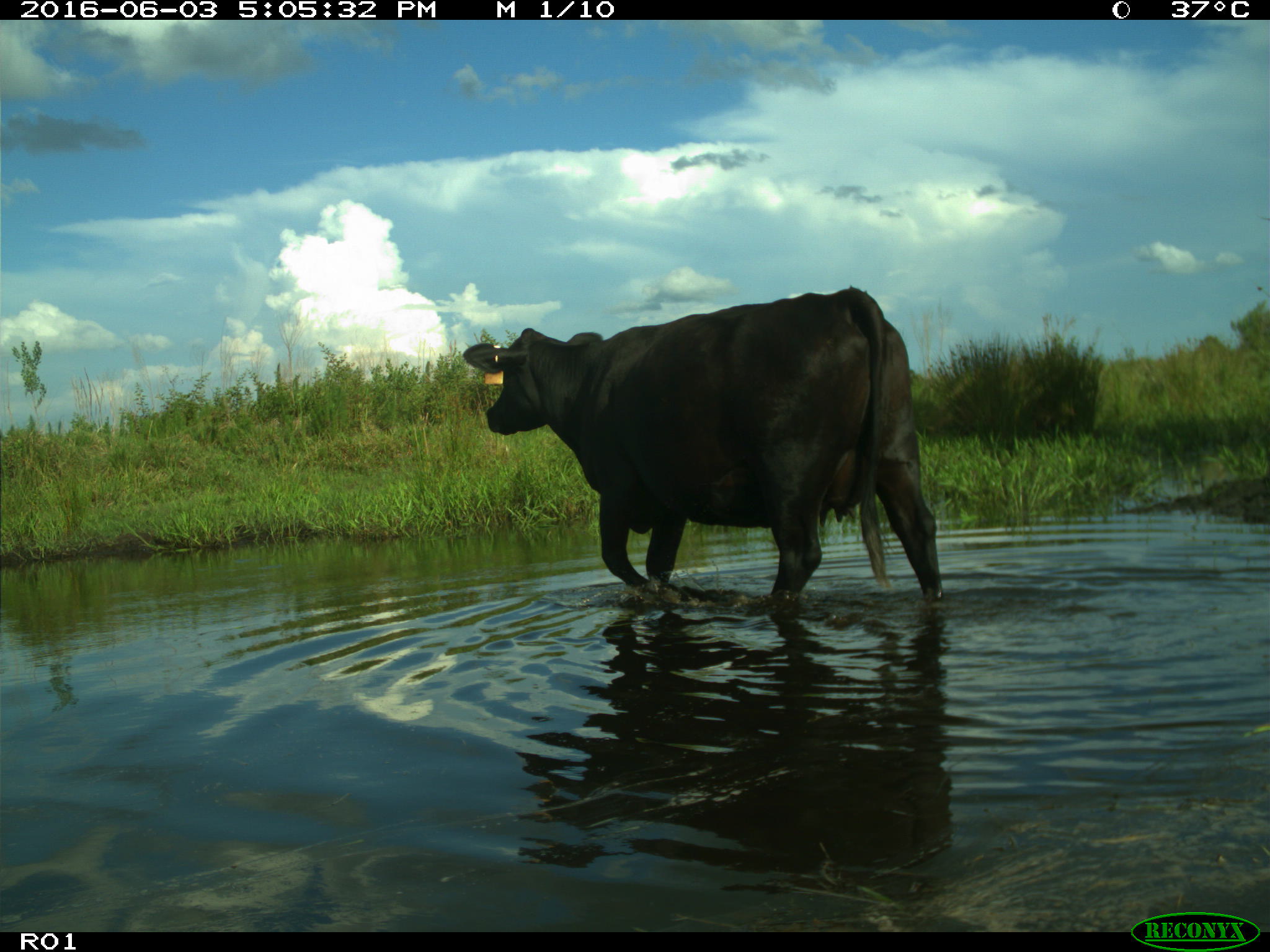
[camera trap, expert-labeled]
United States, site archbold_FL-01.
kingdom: Animalia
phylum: Chordata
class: Mammalia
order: Artiodactyla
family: Bovidae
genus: Bos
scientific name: Bos taurus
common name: domestic cow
Bos taurus (domestic cow).